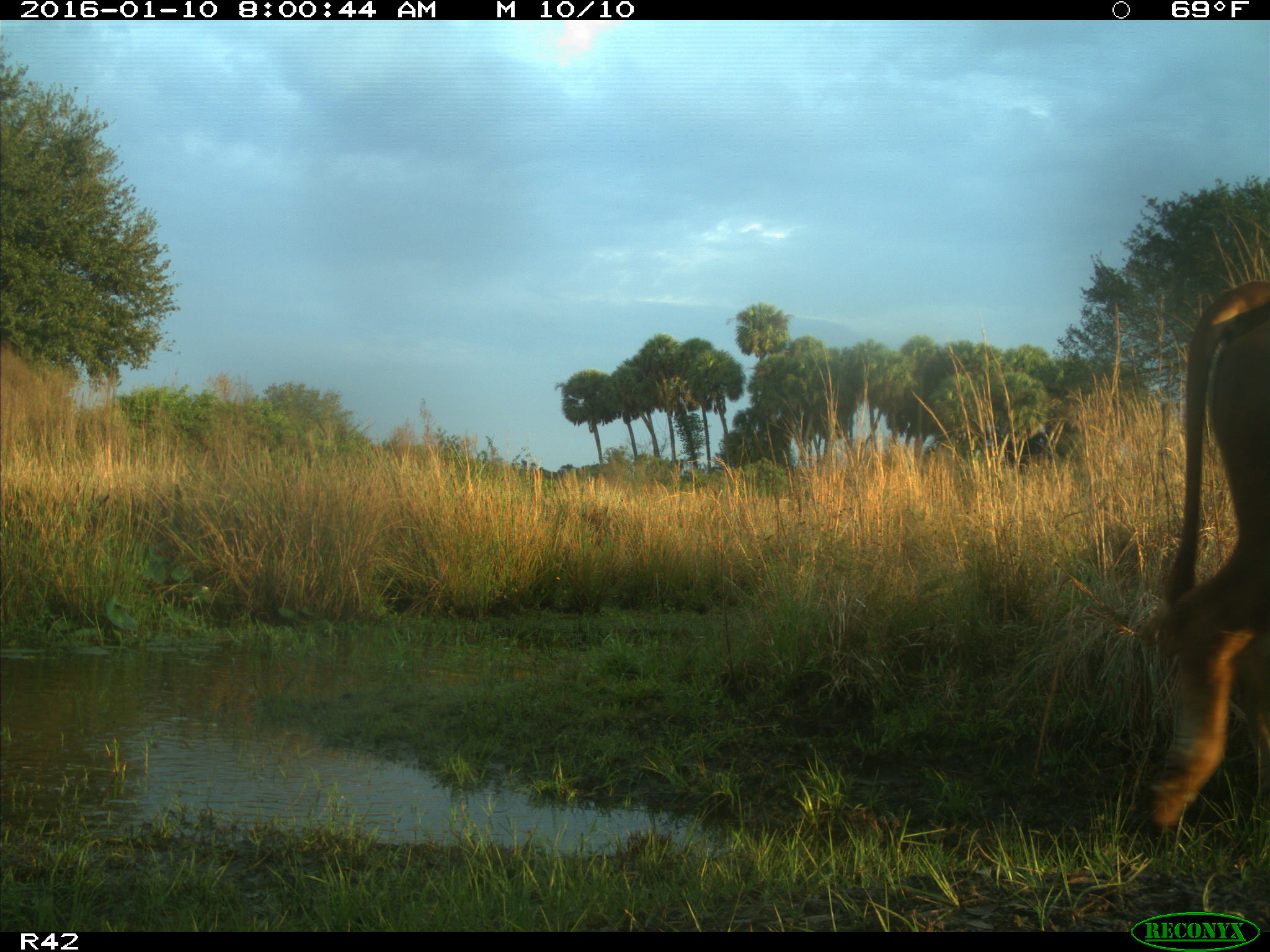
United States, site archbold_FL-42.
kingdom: Animalia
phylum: Chordata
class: Mammalia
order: Artiodactyla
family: Bovidae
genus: Bos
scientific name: Bos taurus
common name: domestic cow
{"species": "Bos taurus (domestic cow)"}